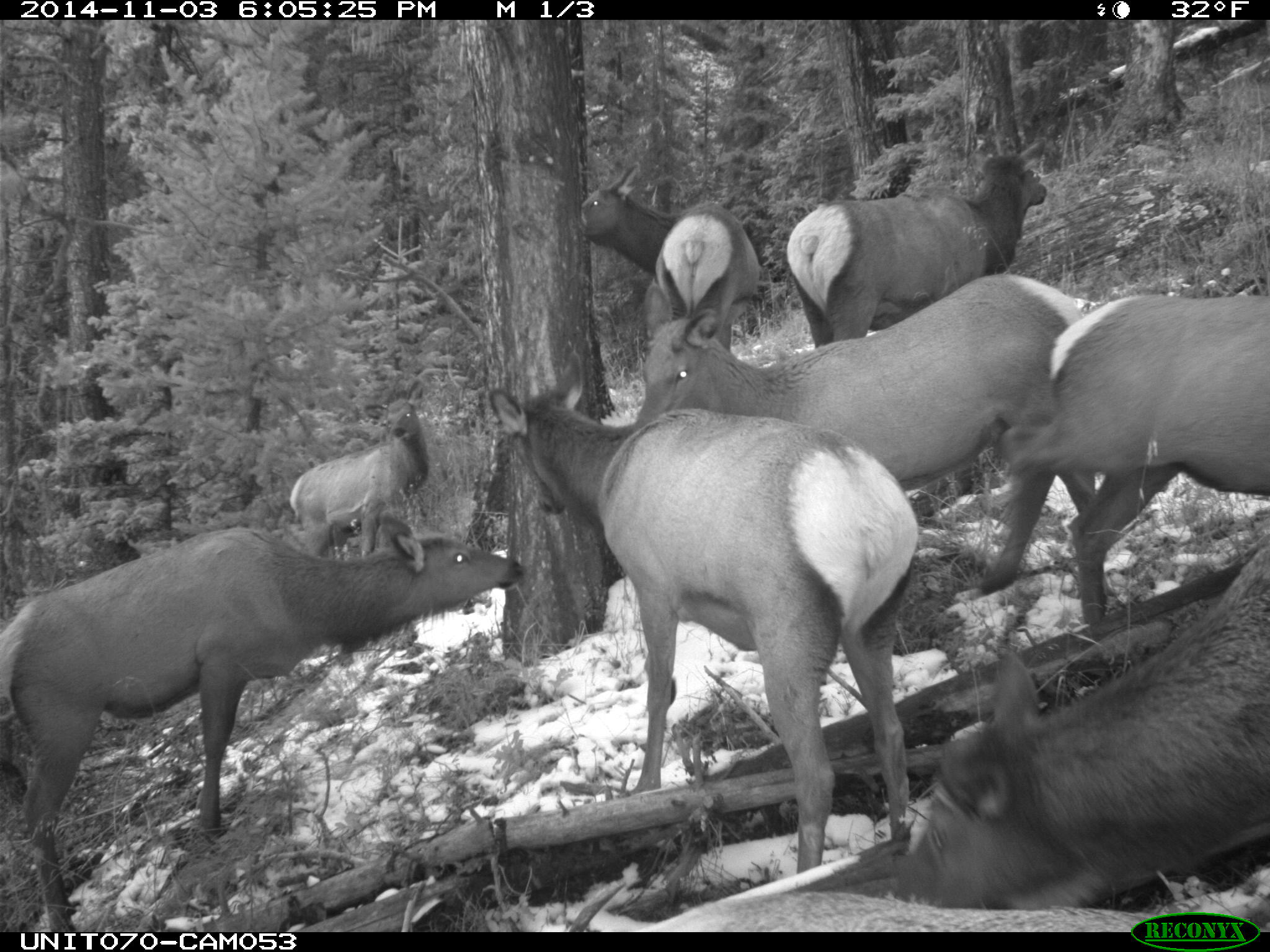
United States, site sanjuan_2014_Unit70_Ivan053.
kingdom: Animalia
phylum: Chordata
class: Mammalia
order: Artiodactyla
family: Cervidae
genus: Cervus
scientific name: Cervus elaphus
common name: red deer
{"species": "Cervus elaphus (red deer)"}